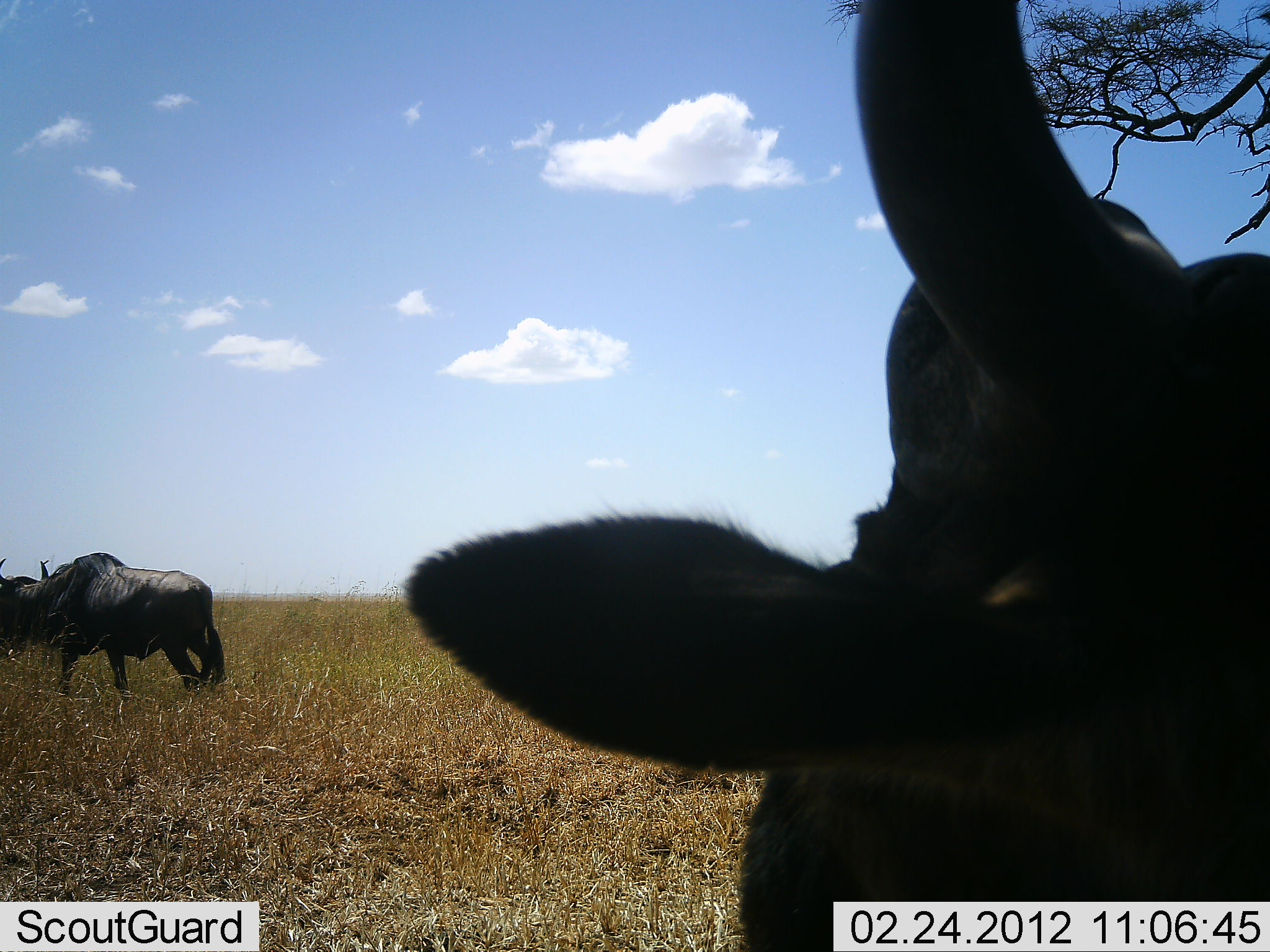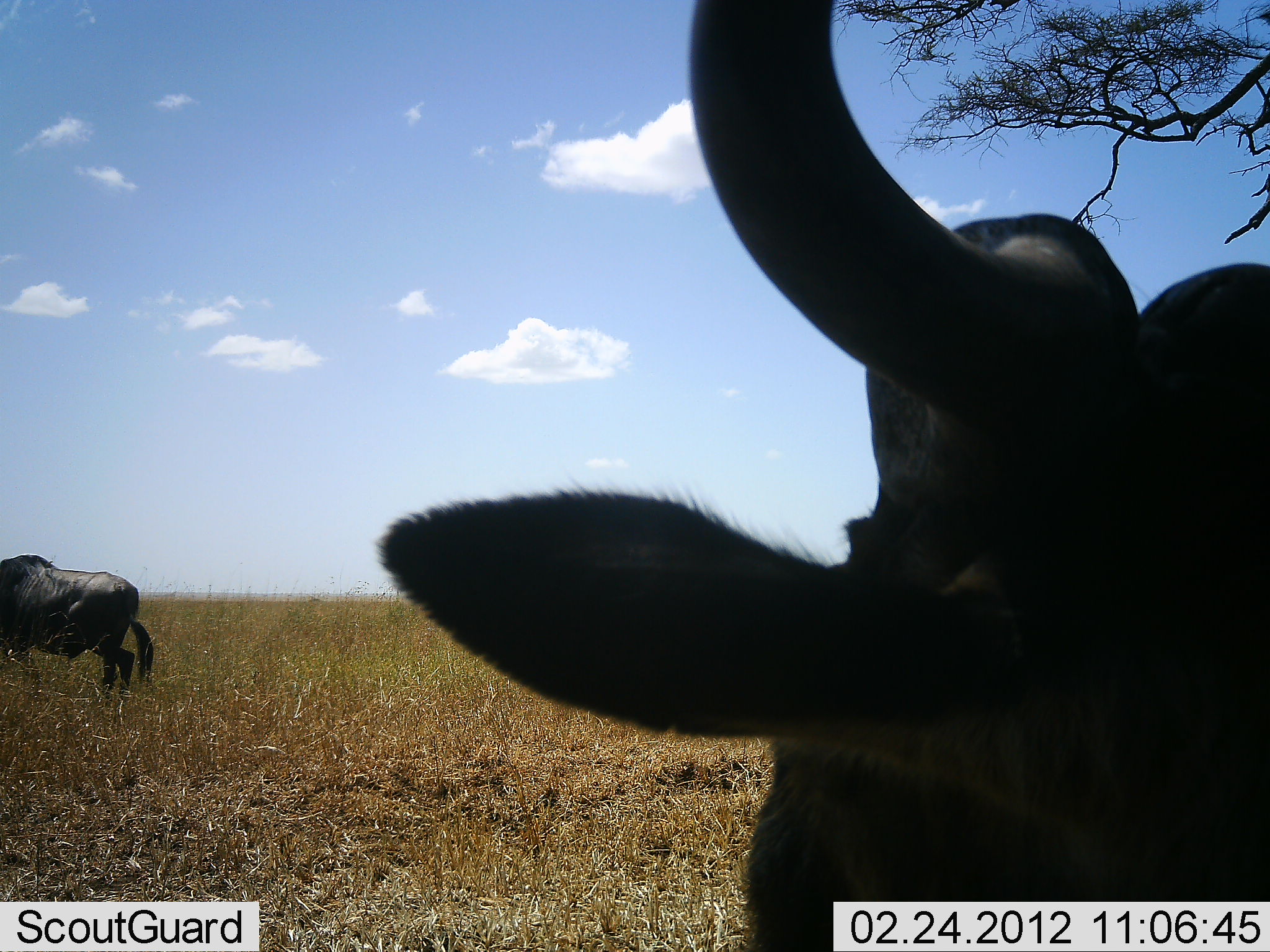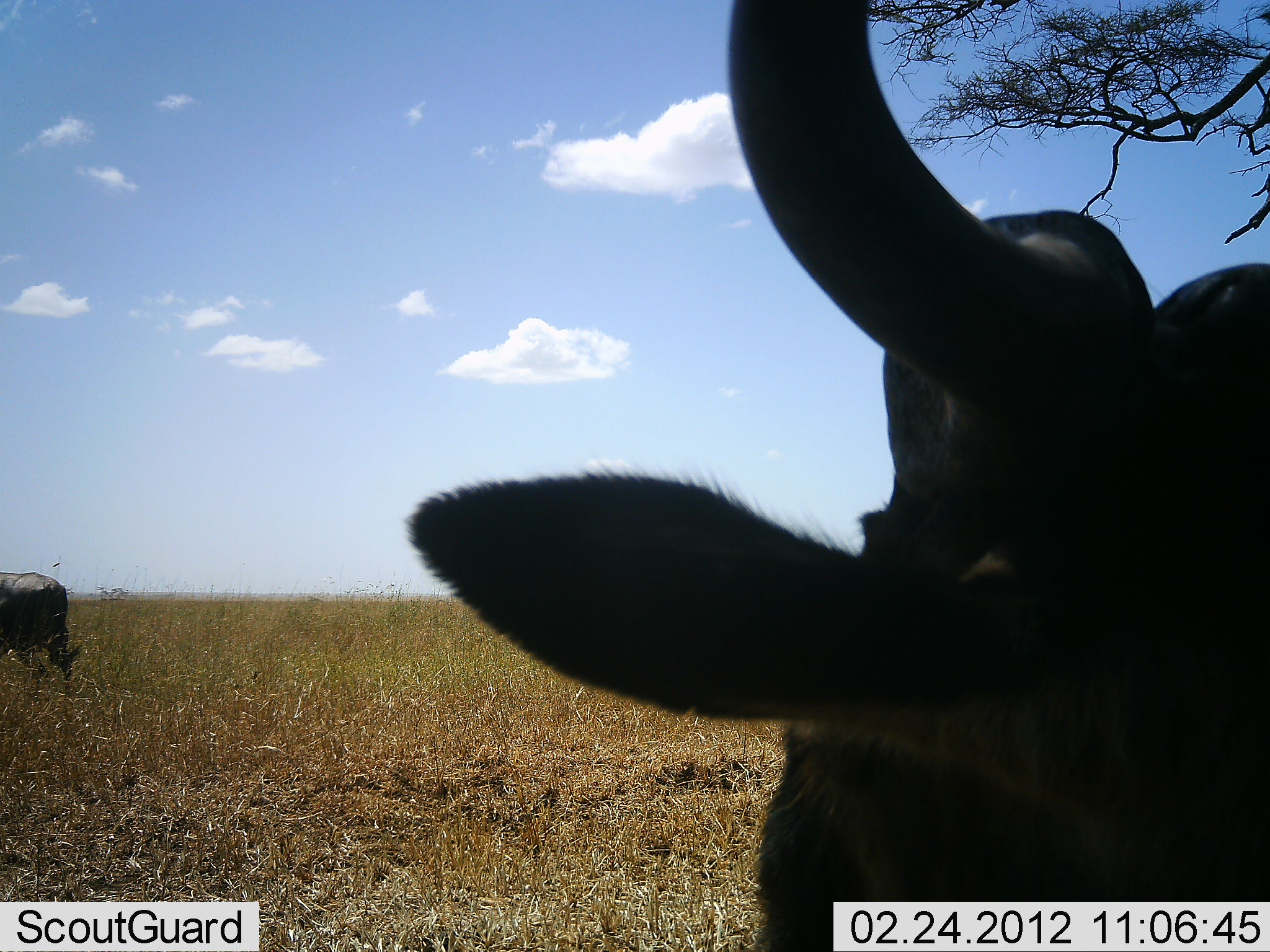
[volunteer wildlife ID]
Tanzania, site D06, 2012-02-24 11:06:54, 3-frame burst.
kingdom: Animalia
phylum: Chordata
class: Mammalia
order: Artiodactyla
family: Bovidae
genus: Connochaetes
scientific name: Connochaetes taurinus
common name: blue wildebeest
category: wildebeest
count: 2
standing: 70%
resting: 30%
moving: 65%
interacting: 0%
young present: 0%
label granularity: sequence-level